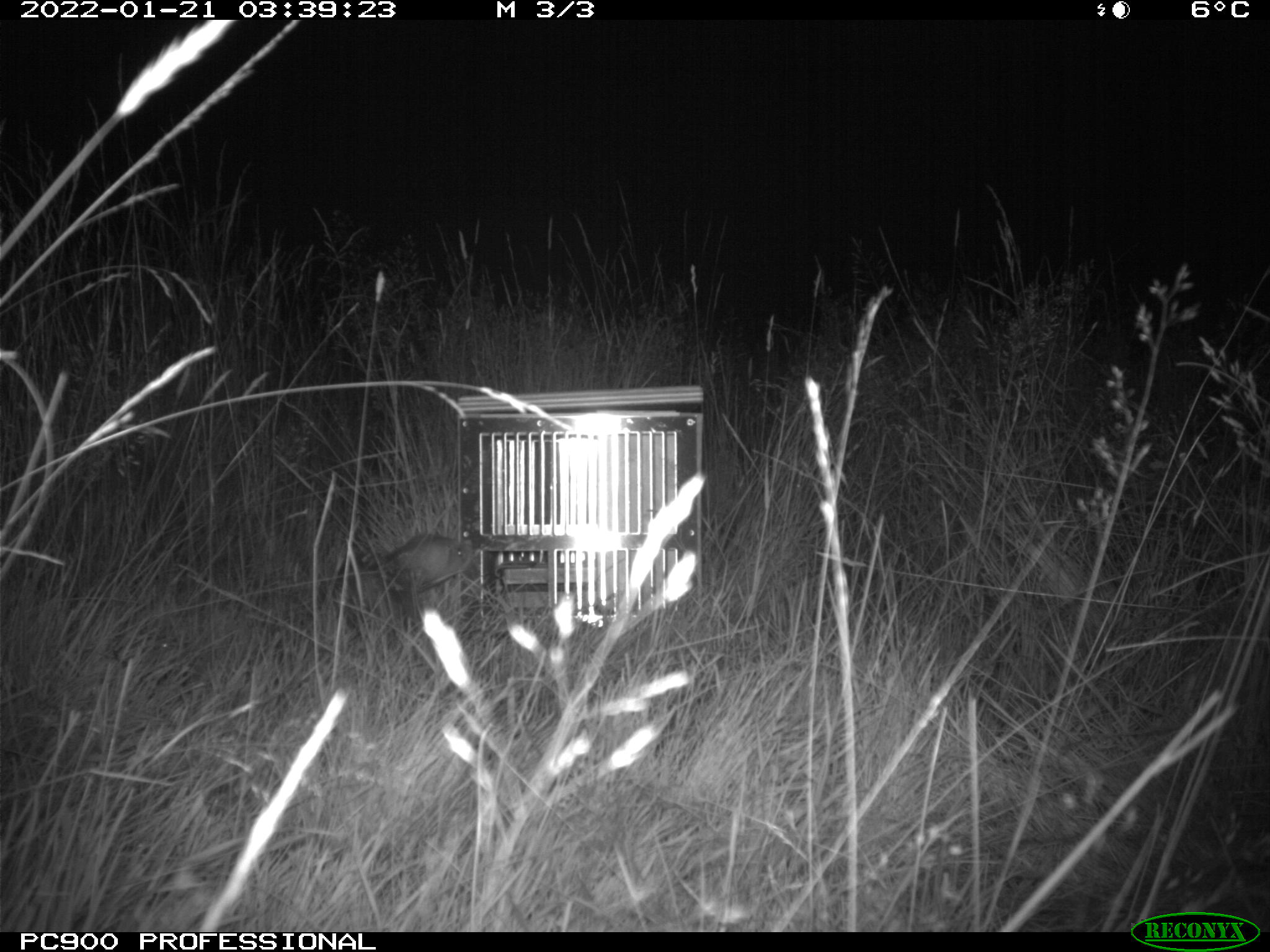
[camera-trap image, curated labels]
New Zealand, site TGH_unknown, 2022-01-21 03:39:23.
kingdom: Animalia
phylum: Chordata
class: Mammalia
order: Carnivora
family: Mustelidae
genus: Mustela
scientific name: Mustela furo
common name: ferret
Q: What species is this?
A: Ferret (Mustela furo).